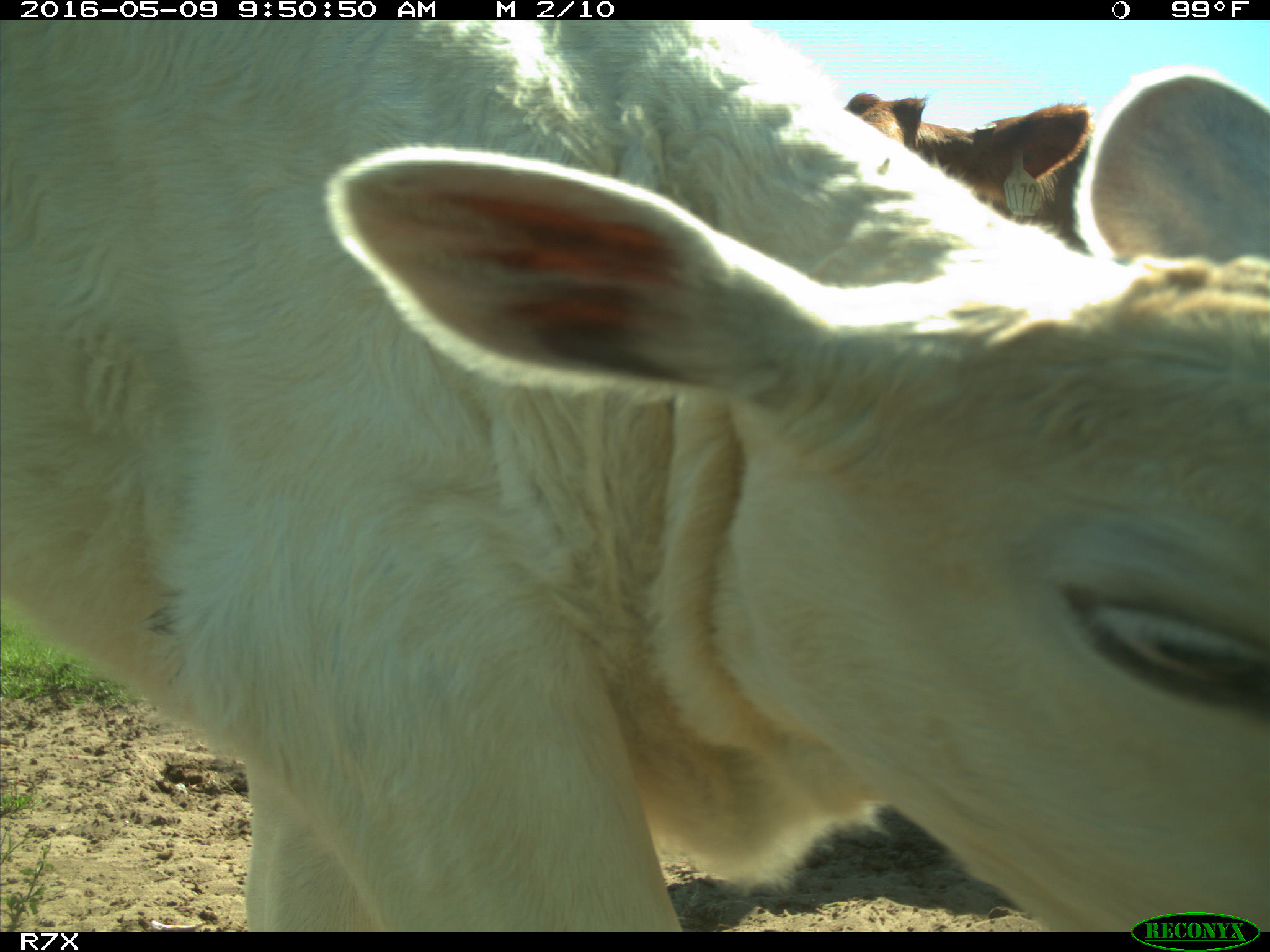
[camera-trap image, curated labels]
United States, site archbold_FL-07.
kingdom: Animalia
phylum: Chordata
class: Mammalia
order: Artiodactyla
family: Bovidae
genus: Bos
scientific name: Bos taurus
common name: domestic cow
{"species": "Bos taurus (domestic cow)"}